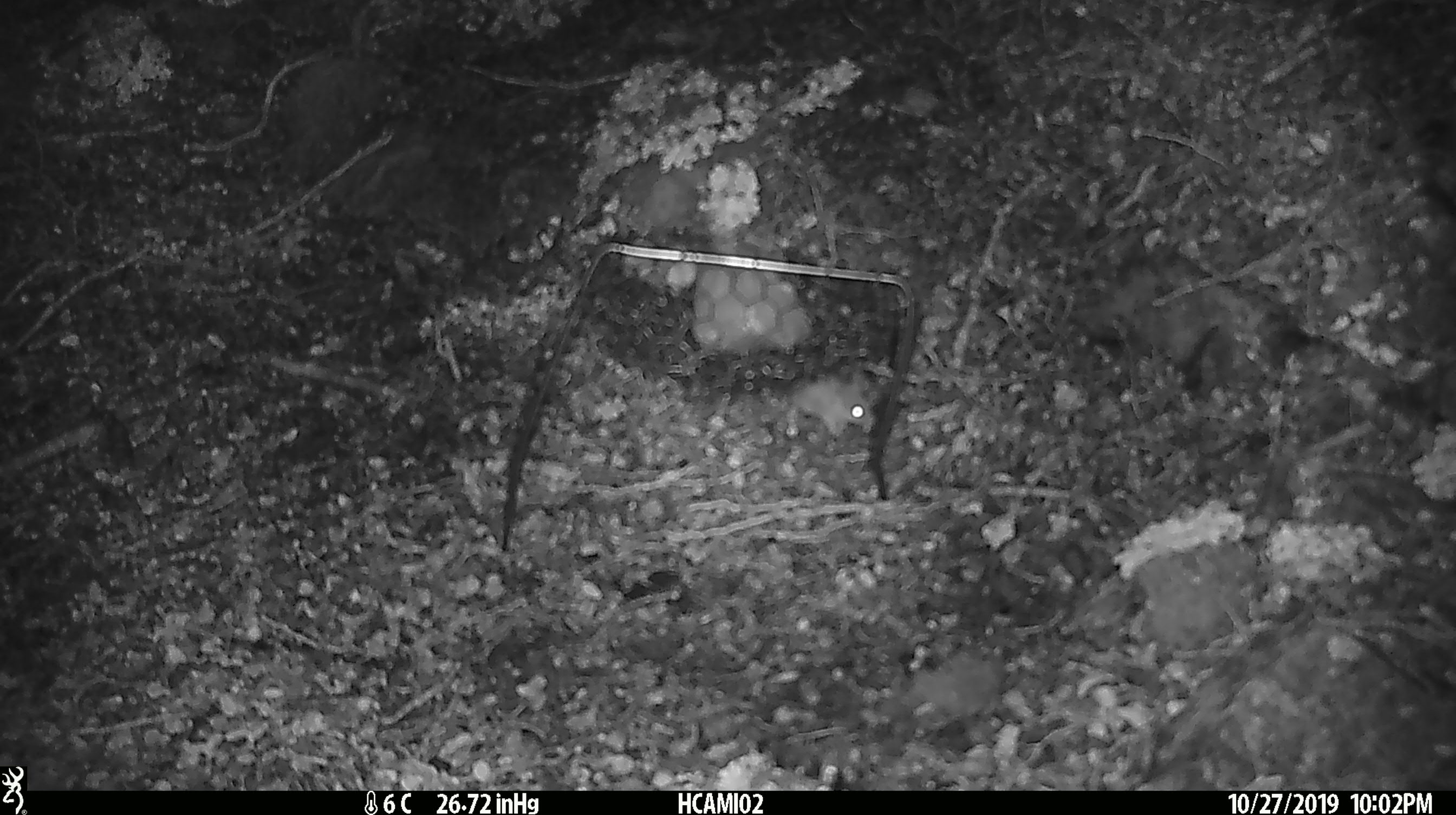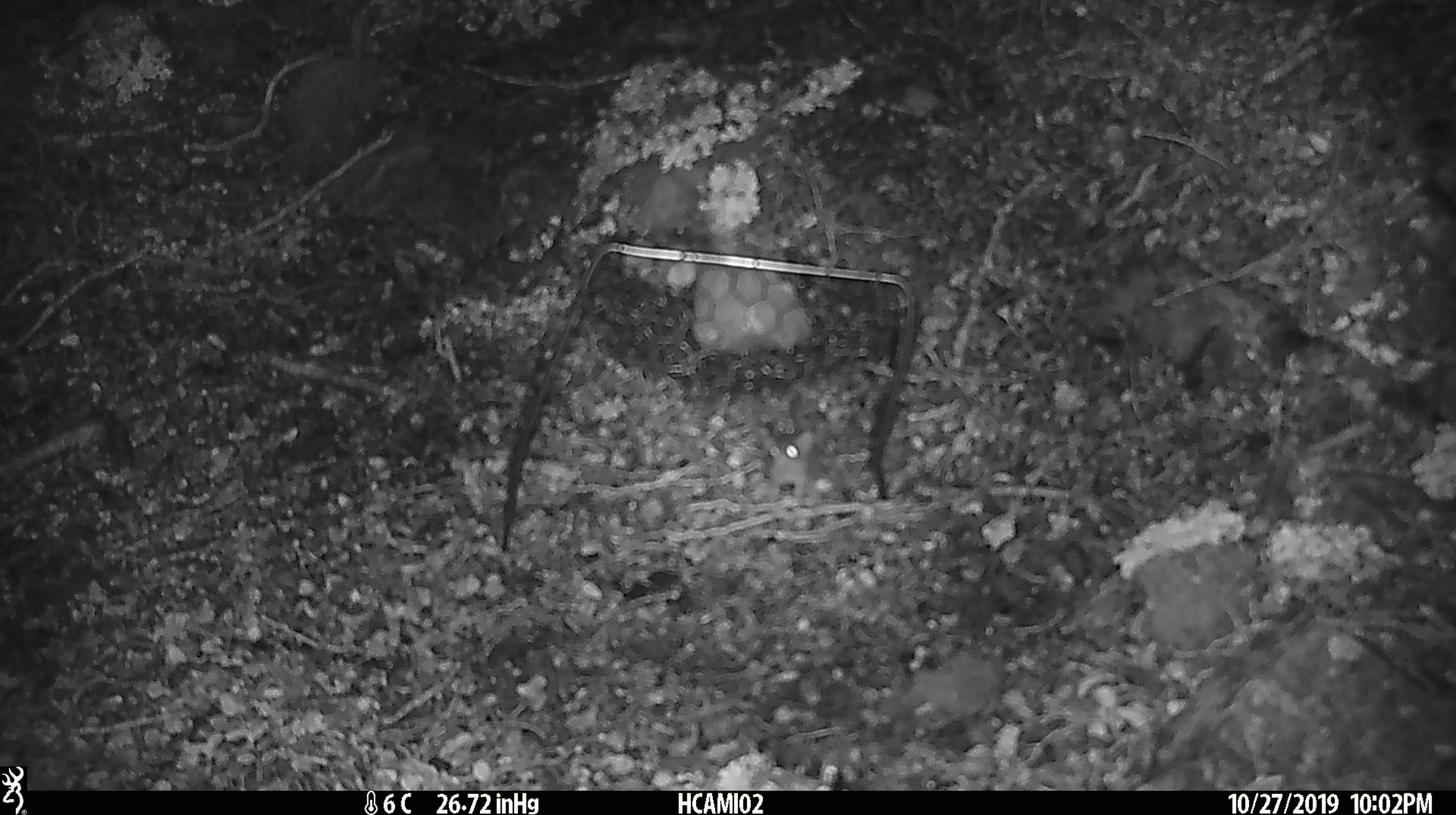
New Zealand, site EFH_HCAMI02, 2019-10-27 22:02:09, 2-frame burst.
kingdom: Animalia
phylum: Chordata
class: Mammalia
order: Rodentia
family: Muridae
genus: Mus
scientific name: Mus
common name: mouse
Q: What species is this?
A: Mouse (Mus).